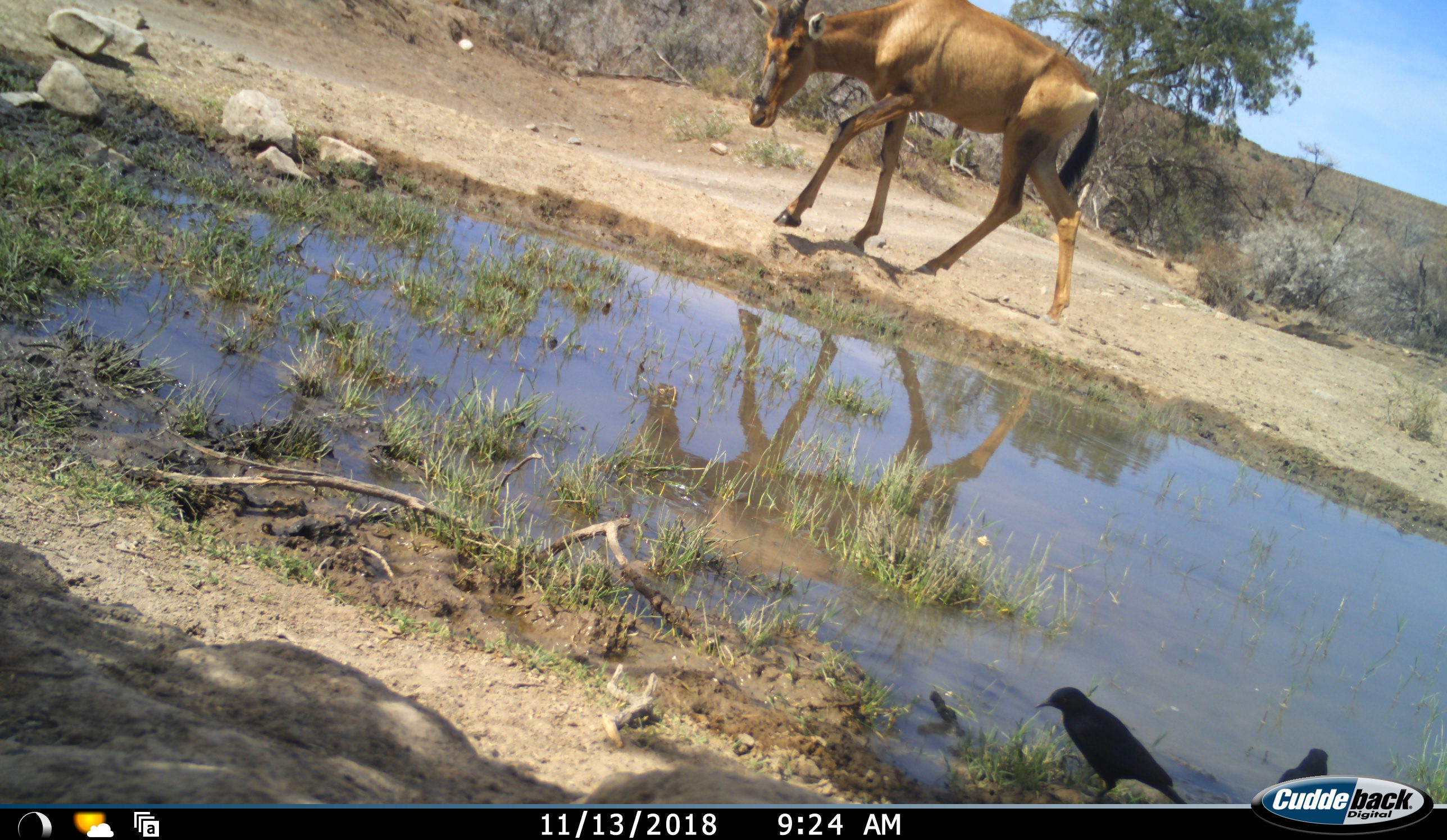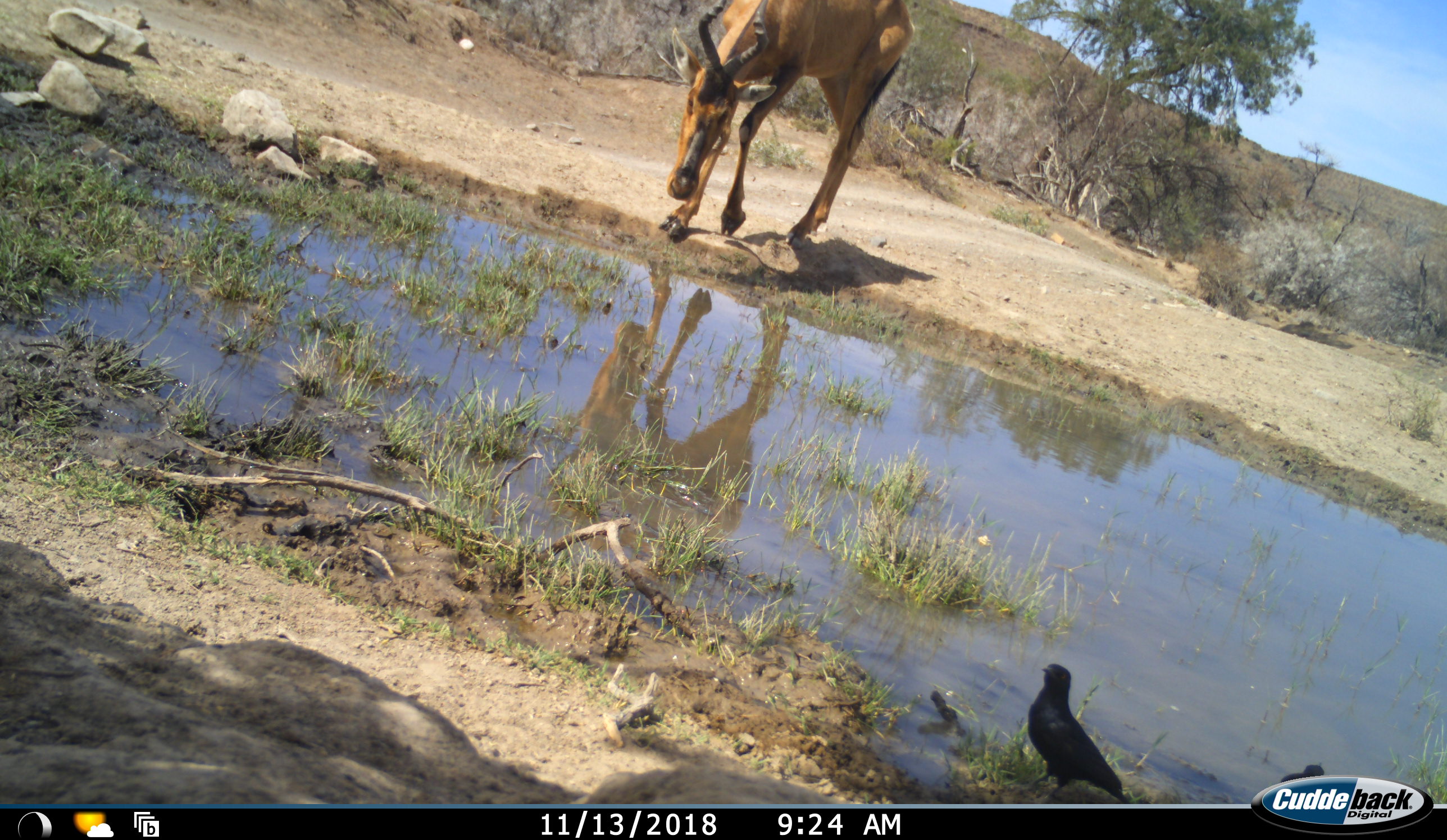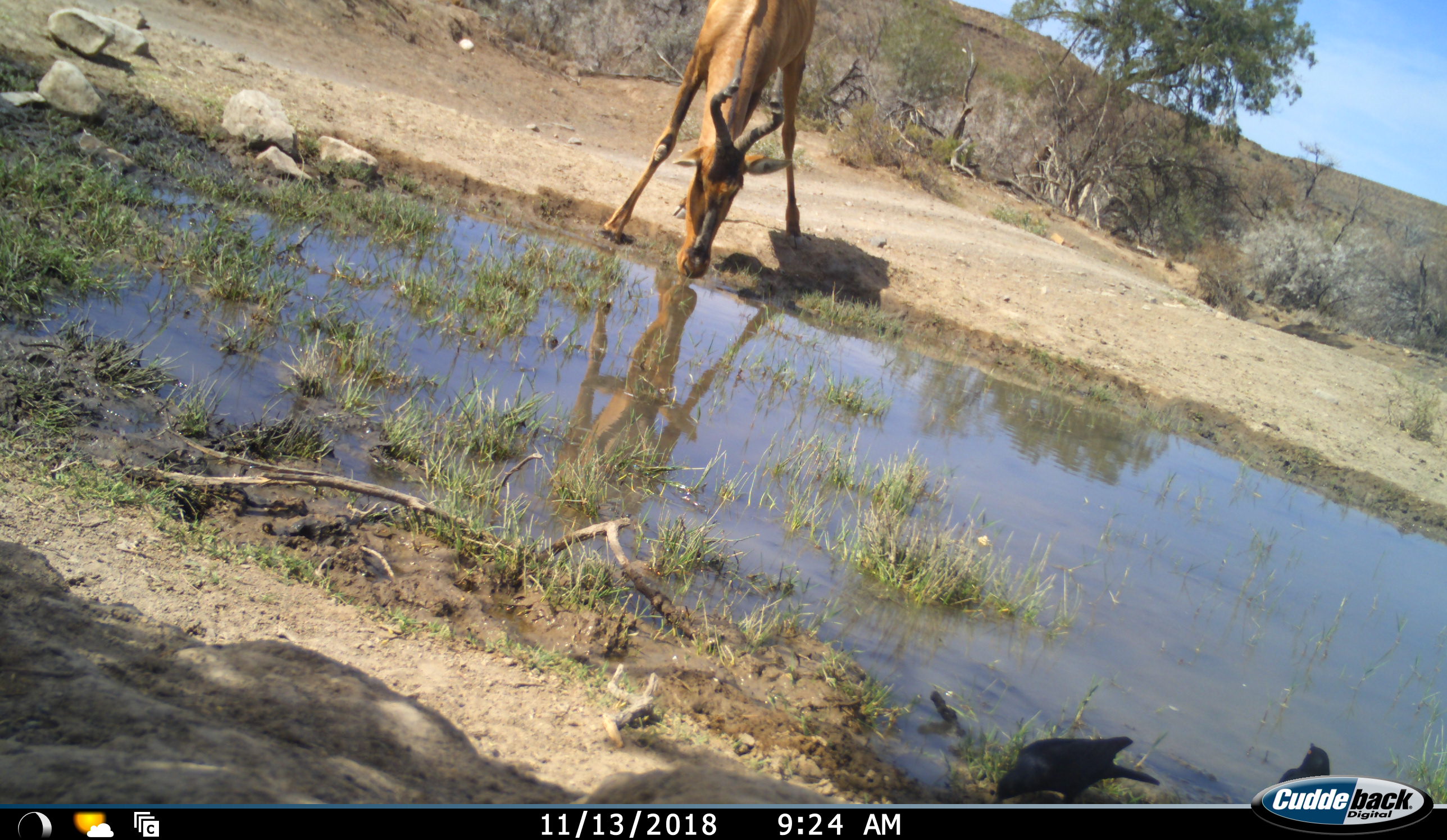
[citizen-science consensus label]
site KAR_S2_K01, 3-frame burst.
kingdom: Animalia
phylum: Chordata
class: Aves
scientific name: Aves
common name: bird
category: birdother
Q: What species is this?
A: Birdother (bird) (Aves).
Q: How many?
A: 2.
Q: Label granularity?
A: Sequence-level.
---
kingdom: Animalia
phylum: Chordata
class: Mammalia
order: Artiodactyla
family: Bovidae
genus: Alcelaphus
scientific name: Alcelaphus buselaphus caama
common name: red hartebeest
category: hartebeestred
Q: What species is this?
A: Hartebeestred (red hartebeest) (Alcelaphus buselaphus caama).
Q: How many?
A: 1.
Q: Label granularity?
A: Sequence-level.